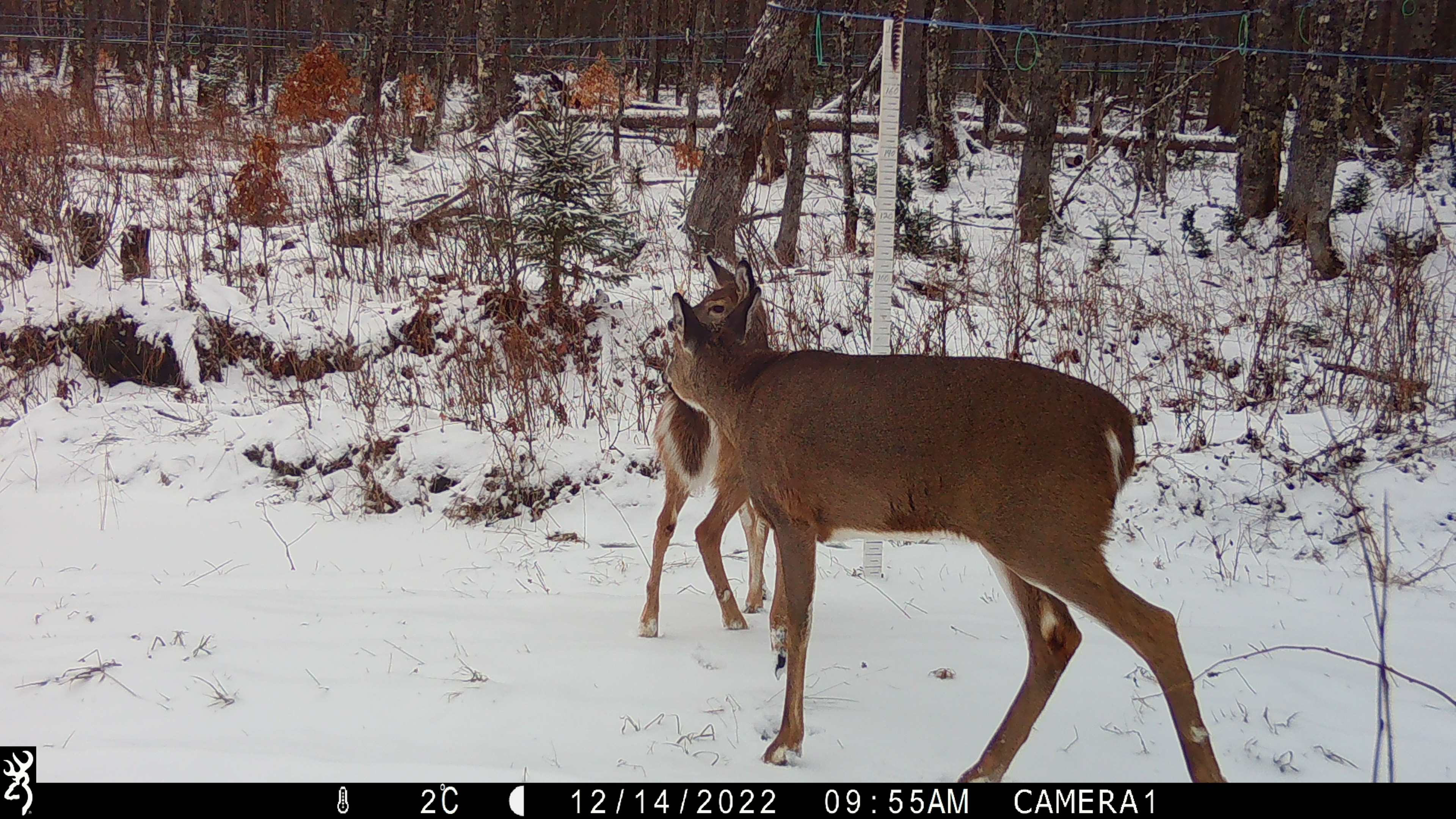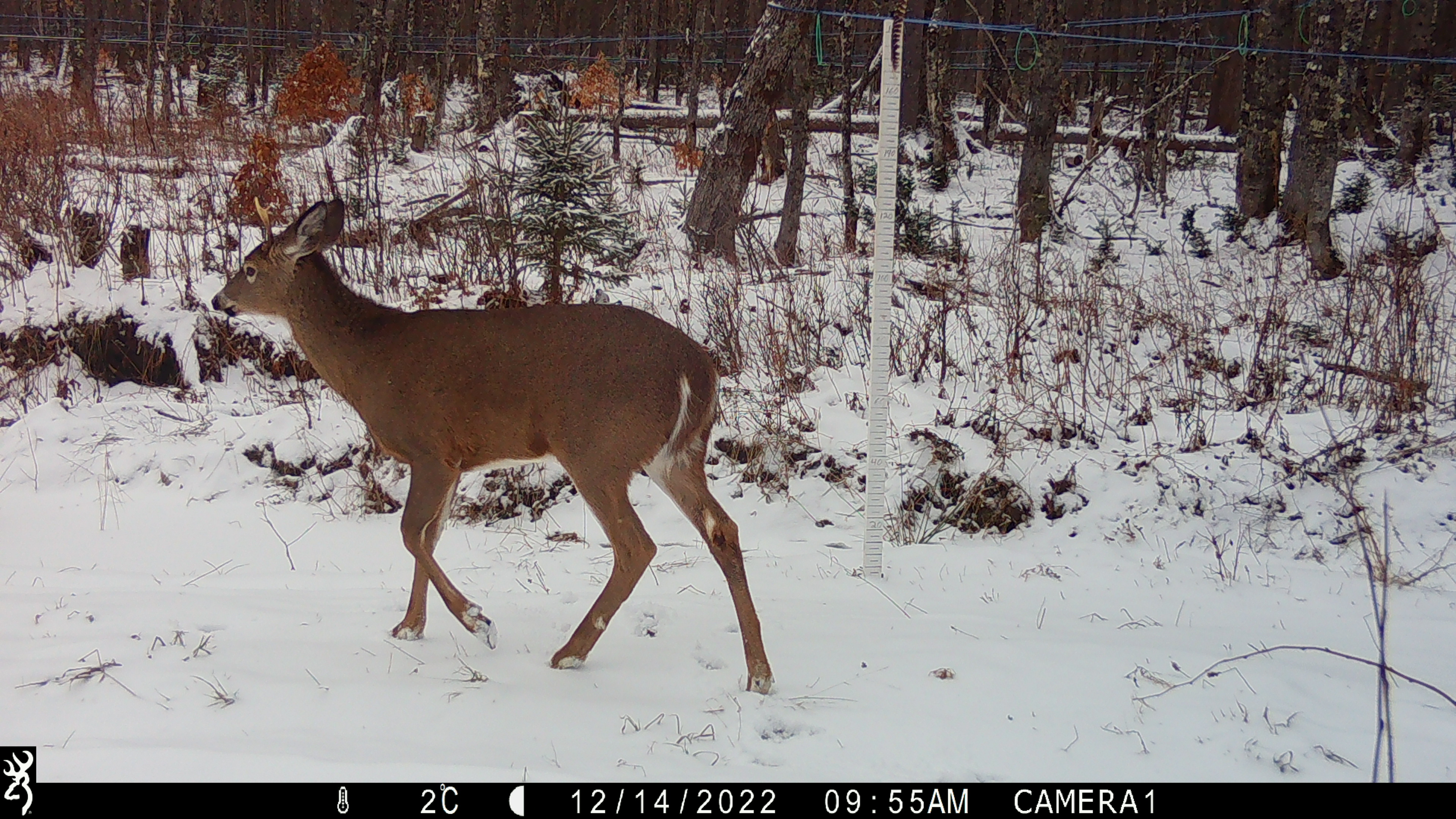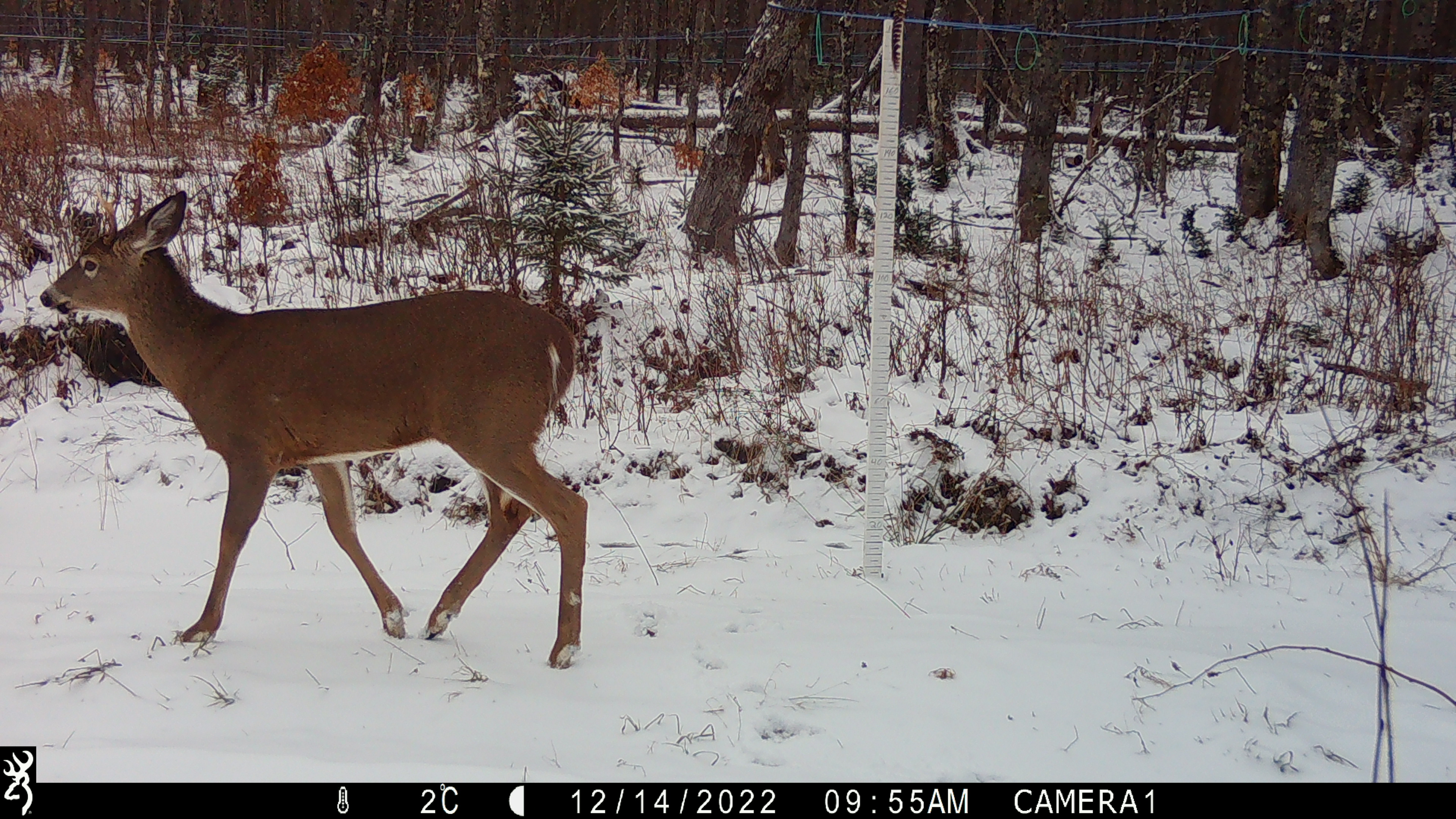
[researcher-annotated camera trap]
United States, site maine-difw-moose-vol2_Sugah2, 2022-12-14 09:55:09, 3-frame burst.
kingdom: Animalia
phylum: Chordata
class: Mammalia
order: Artiodactyla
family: Cervidae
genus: Odocoileus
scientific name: Odocoileus virginianus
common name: white-tailed deer